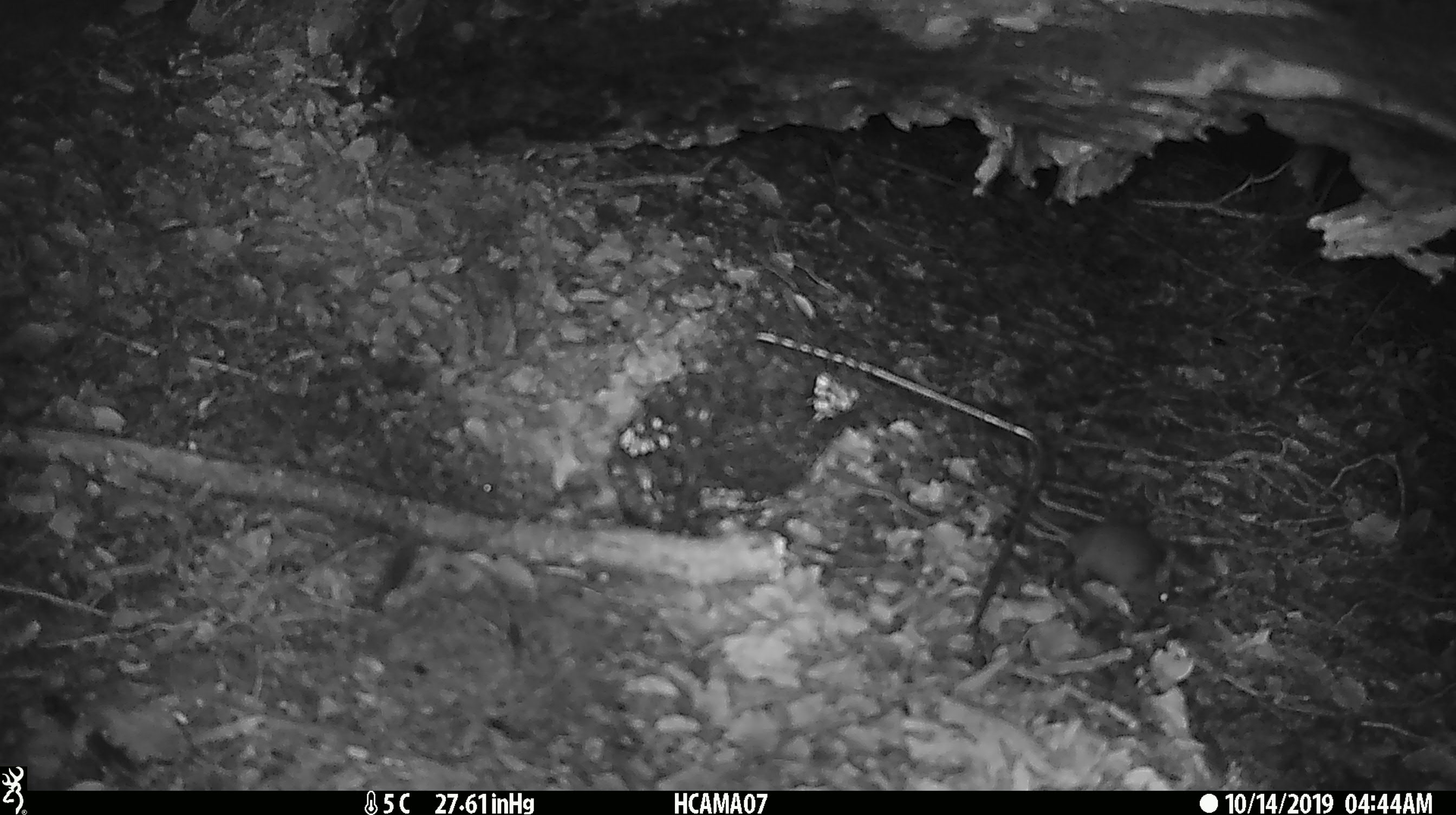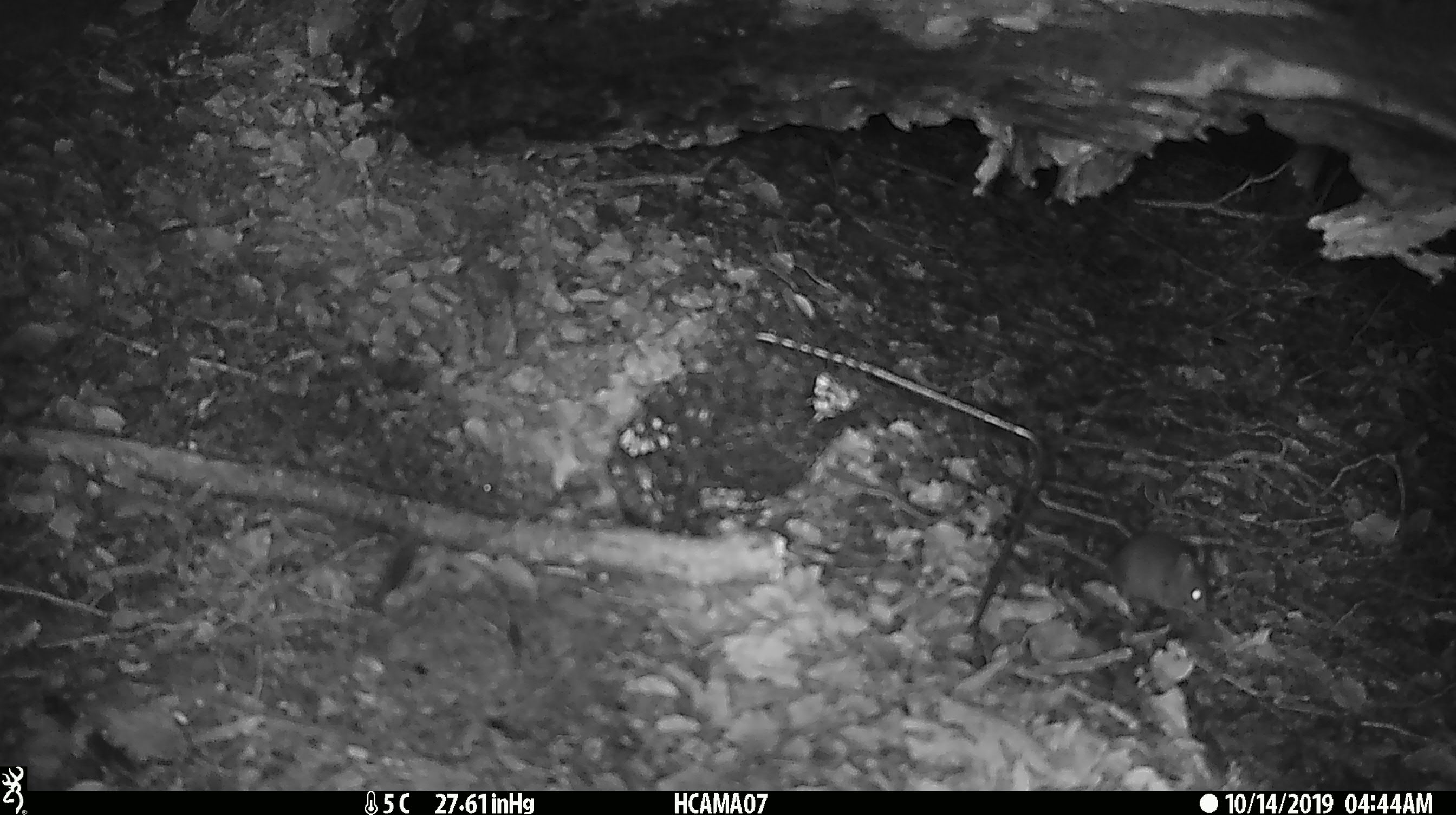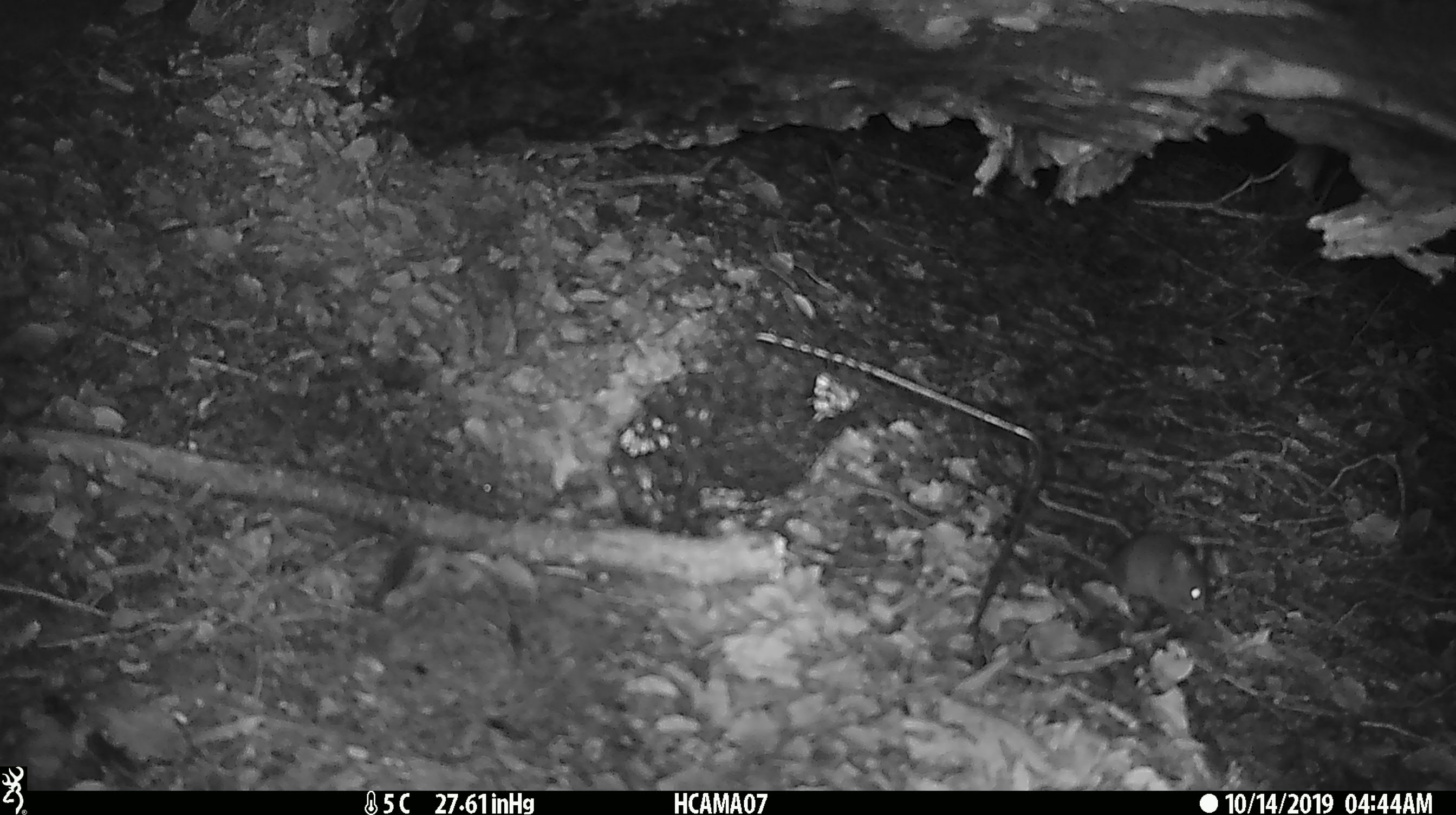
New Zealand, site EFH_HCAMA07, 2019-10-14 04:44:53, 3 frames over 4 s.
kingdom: Animalia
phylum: Chordata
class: Mammalia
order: Rodentia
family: Muridae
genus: Mus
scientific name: Mus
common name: mouse